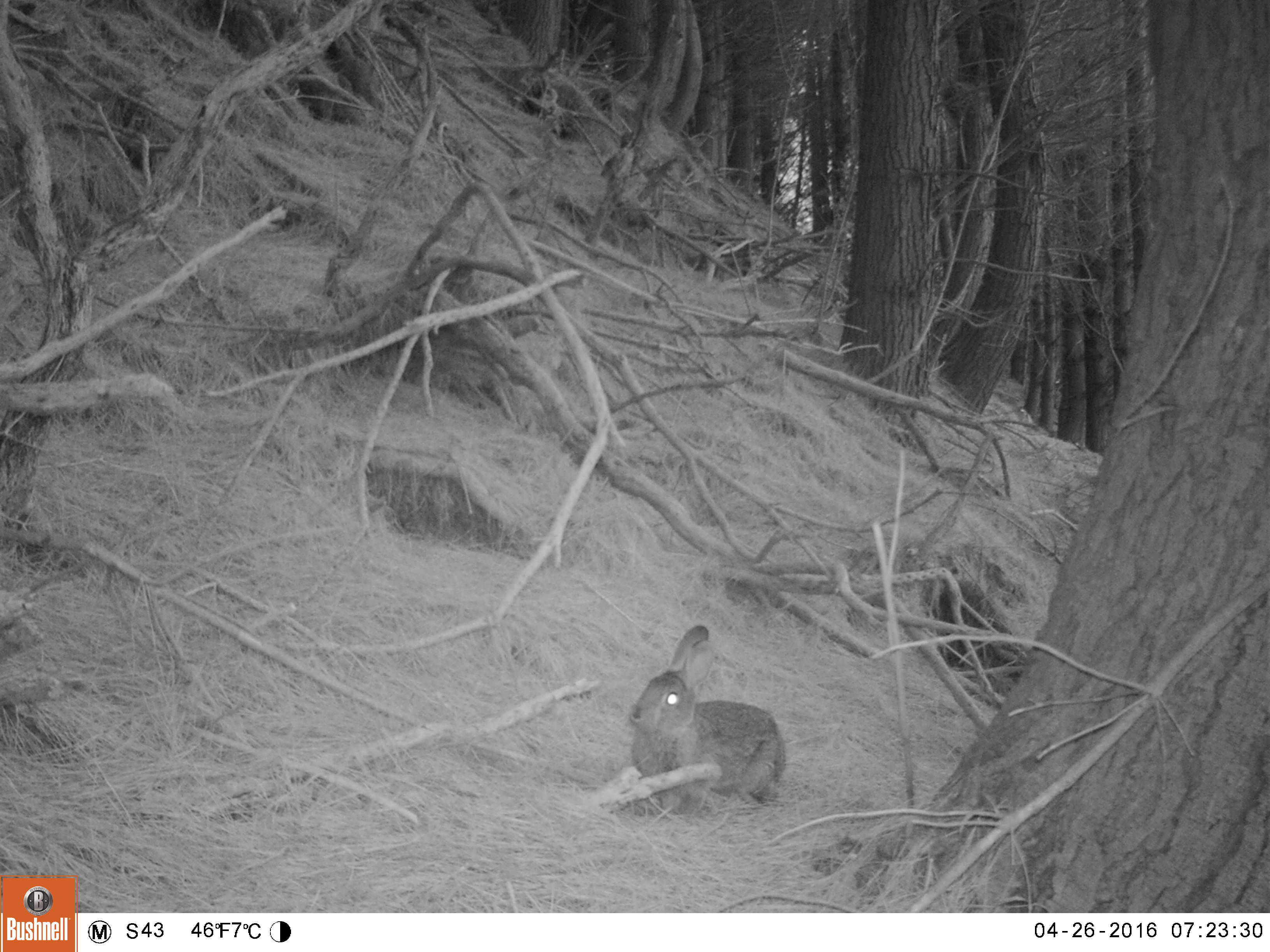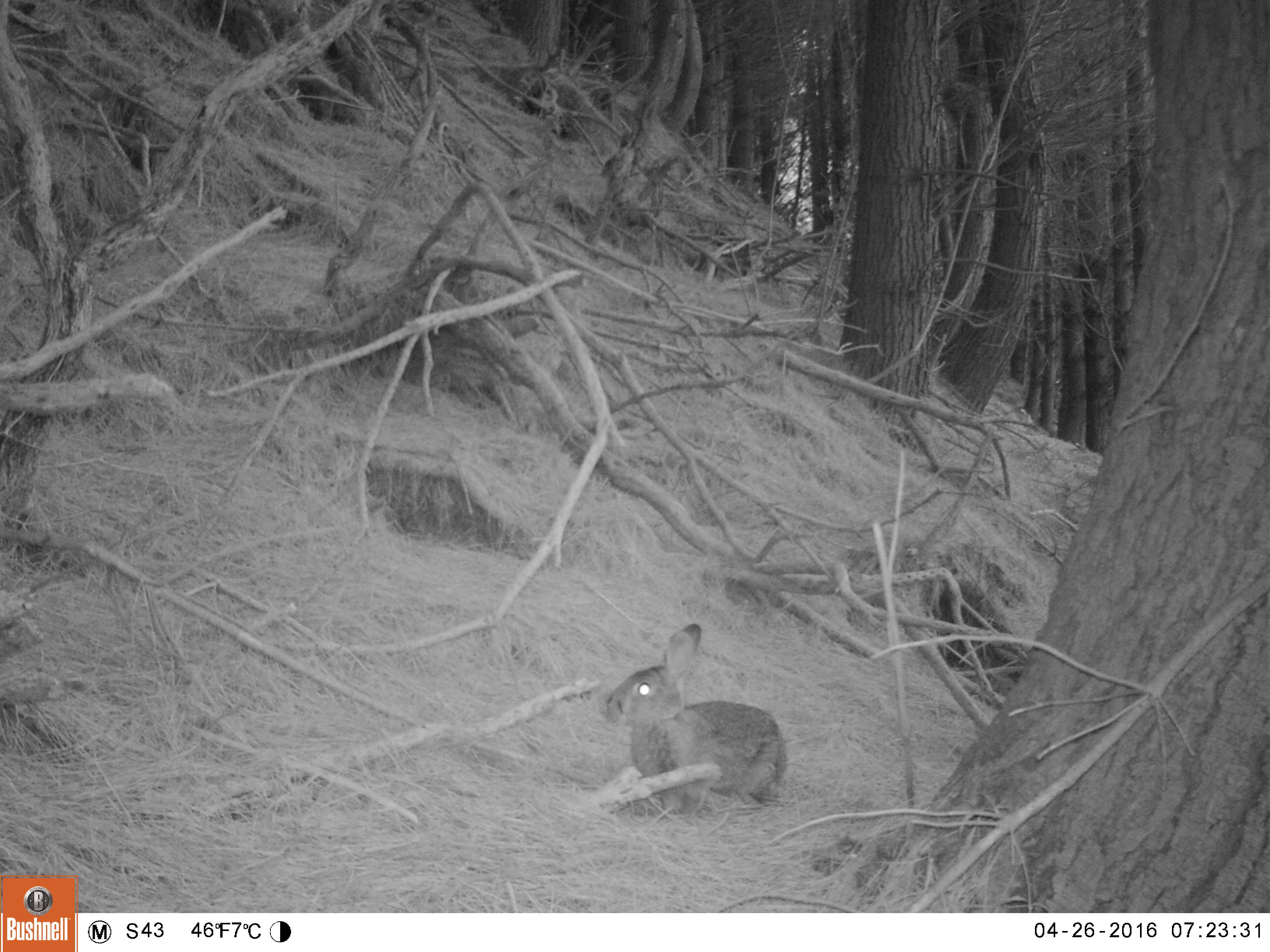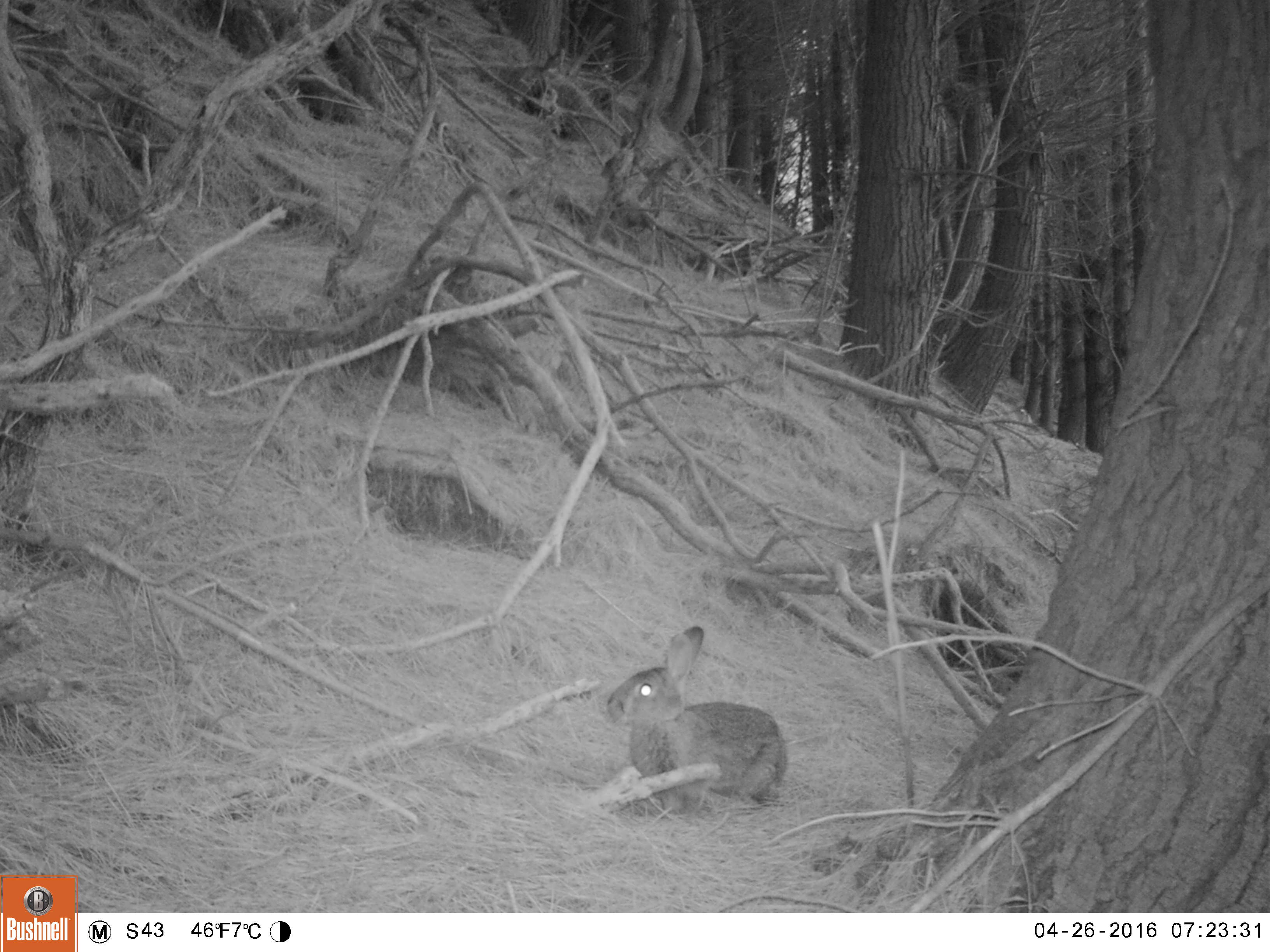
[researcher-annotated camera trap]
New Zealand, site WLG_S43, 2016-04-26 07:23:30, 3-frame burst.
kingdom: Animalia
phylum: Chordata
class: Mammalia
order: Lagomorpha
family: Leporidae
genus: Oryctolagus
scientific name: Oryctolagus cuniculus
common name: european rabbit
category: rabbit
Rabbit (european rabbit) (Oryctolagus cuniculus).